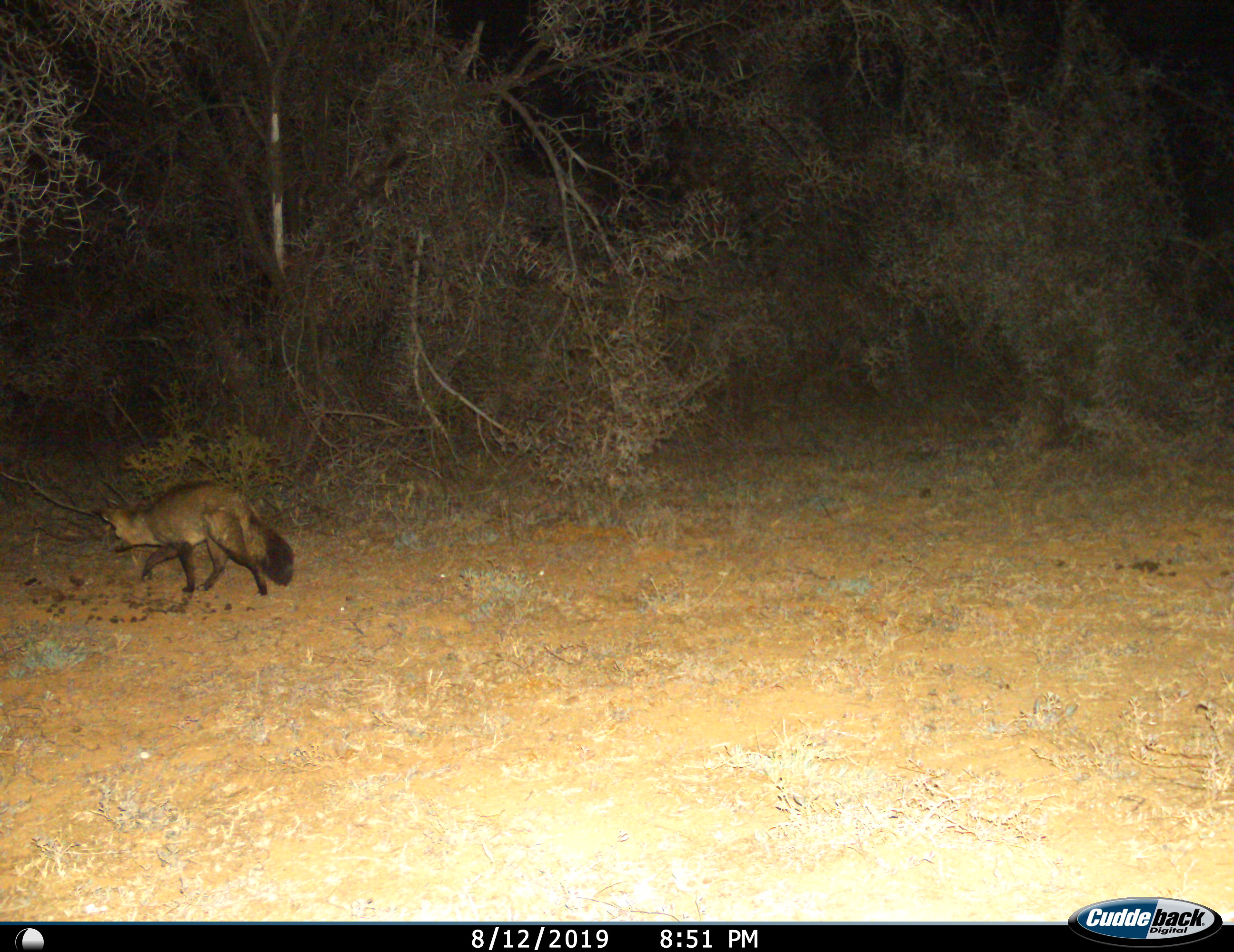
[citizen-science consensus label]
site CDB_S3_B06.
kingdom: Animalia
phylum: Chordata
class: Mammalia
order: Carnivora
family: Canidae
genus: Otocyon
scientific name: Otocyon megalotis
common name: bat-eared fox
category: foxbateared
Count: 1.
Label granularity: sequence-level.